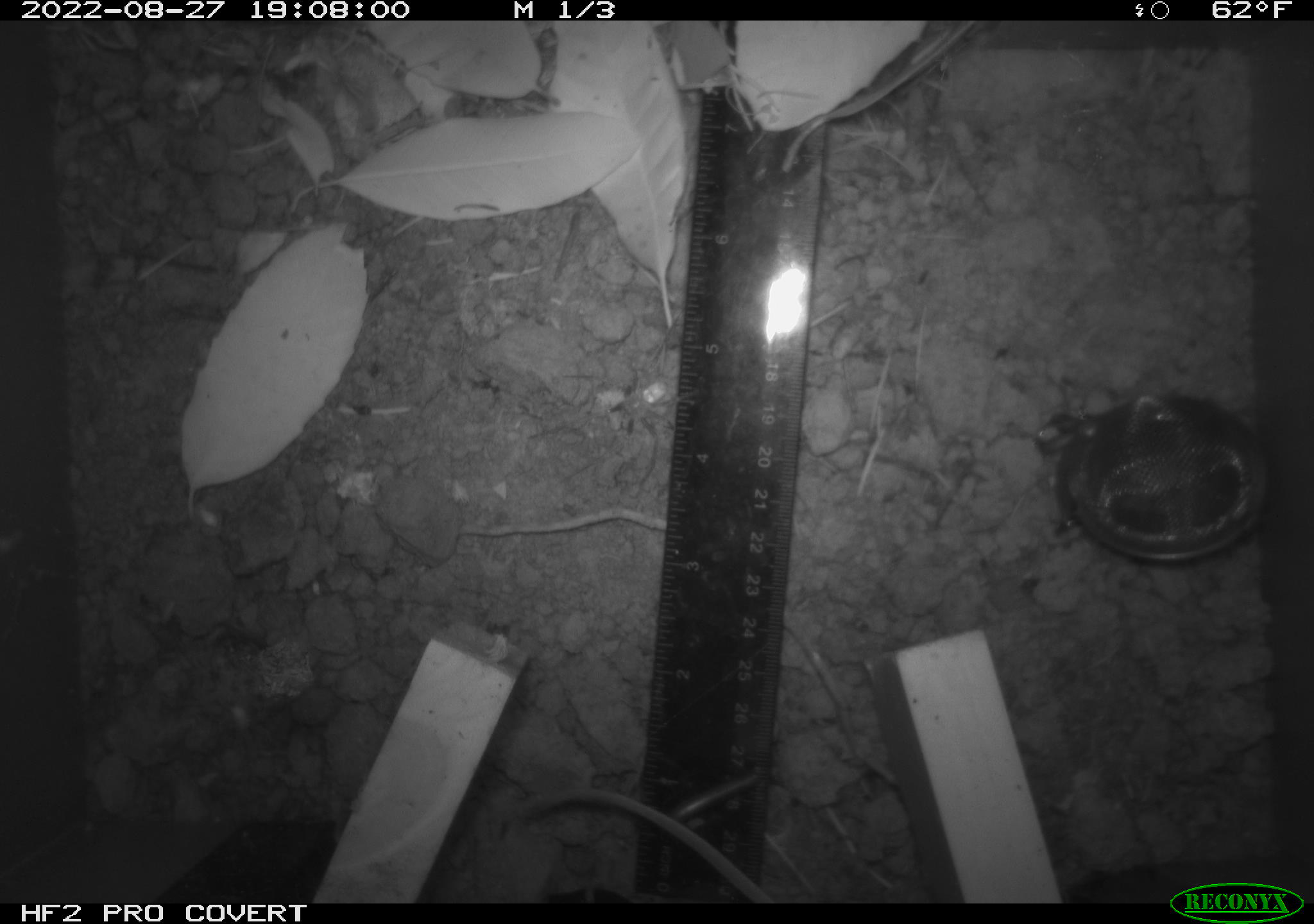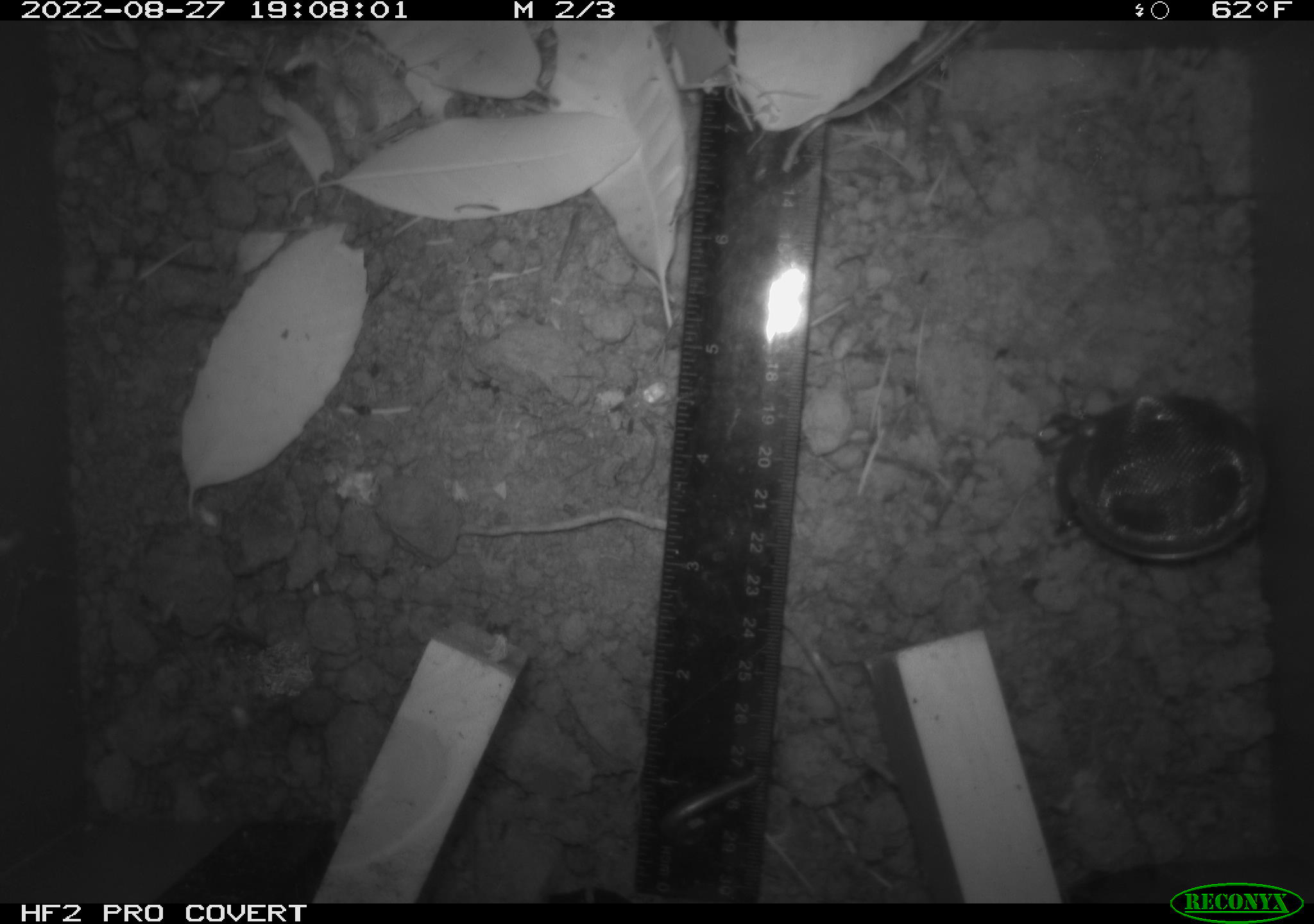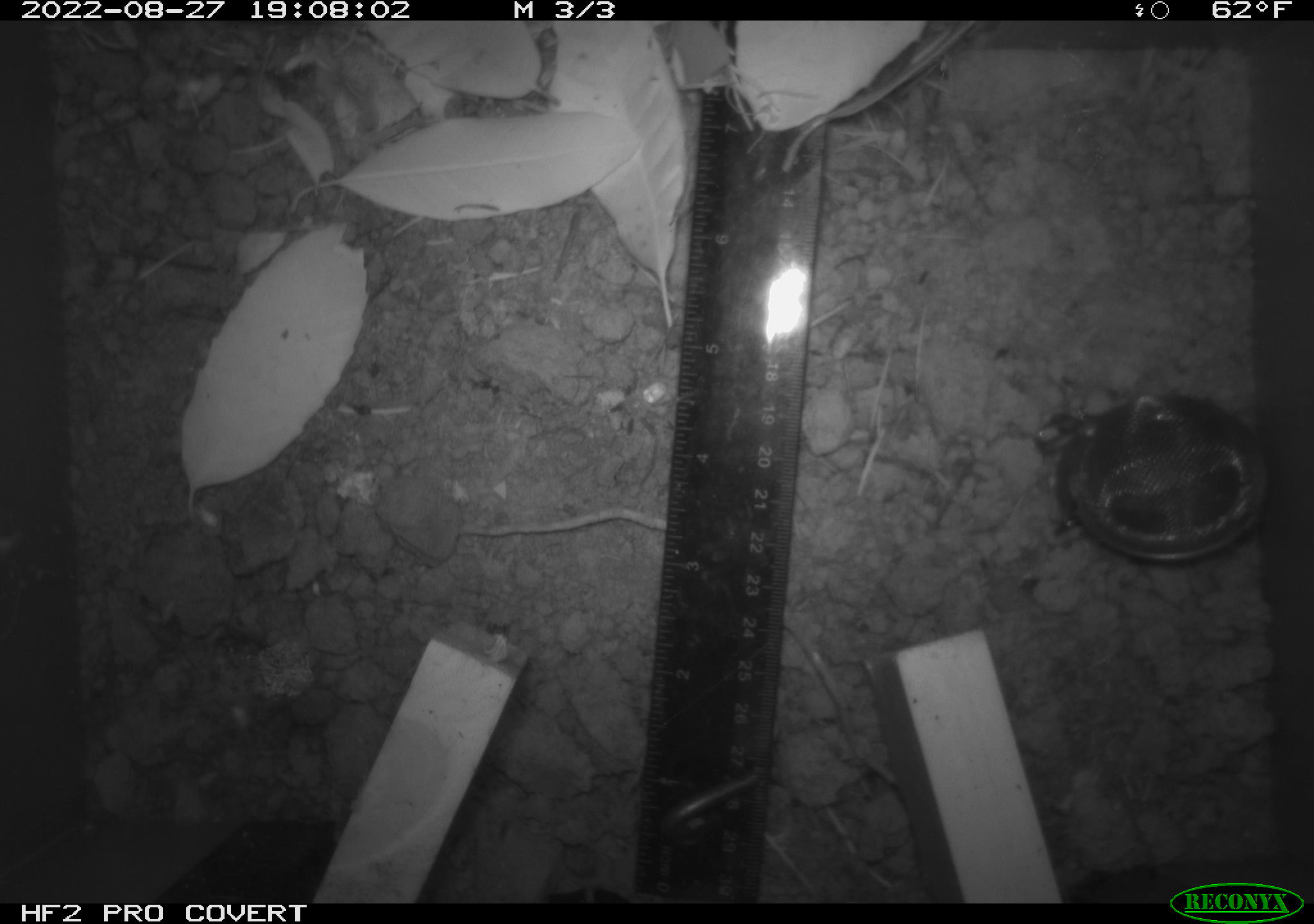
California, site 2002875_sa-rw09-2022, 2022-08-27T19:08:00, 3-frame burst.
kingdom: Animalia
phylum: Chordata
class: Mammalia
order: Rodentia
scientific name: Rodentia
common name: rodent